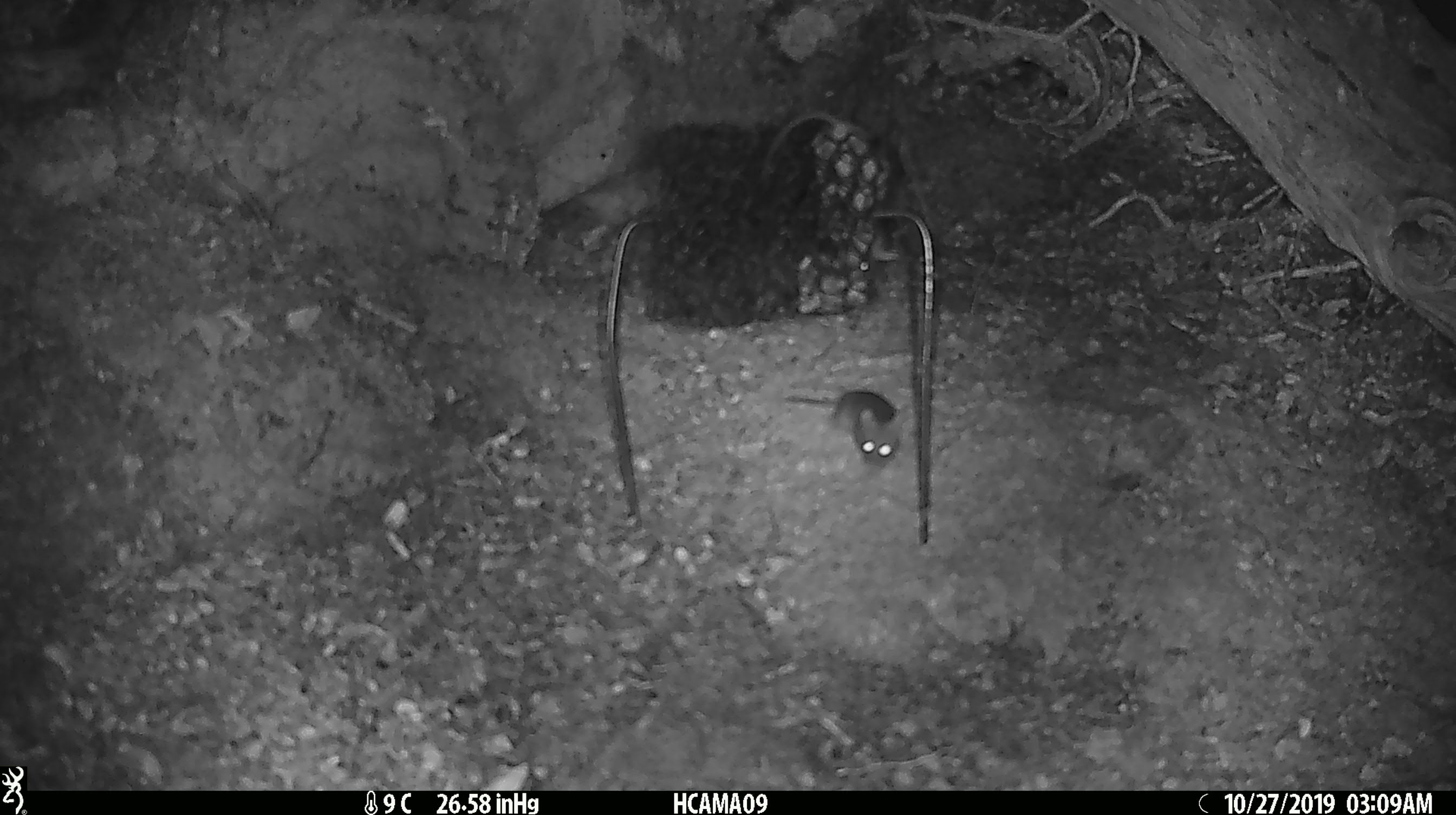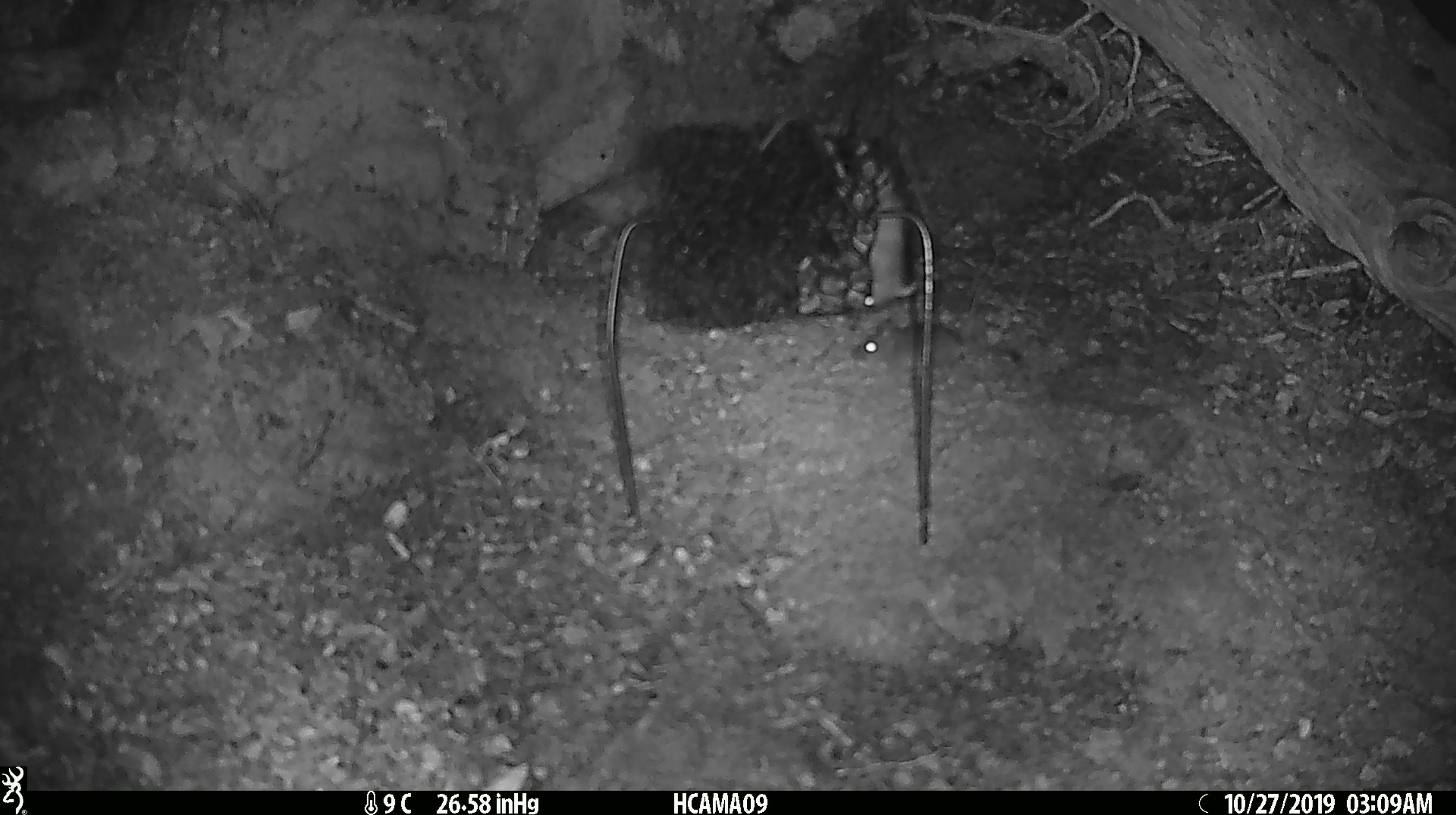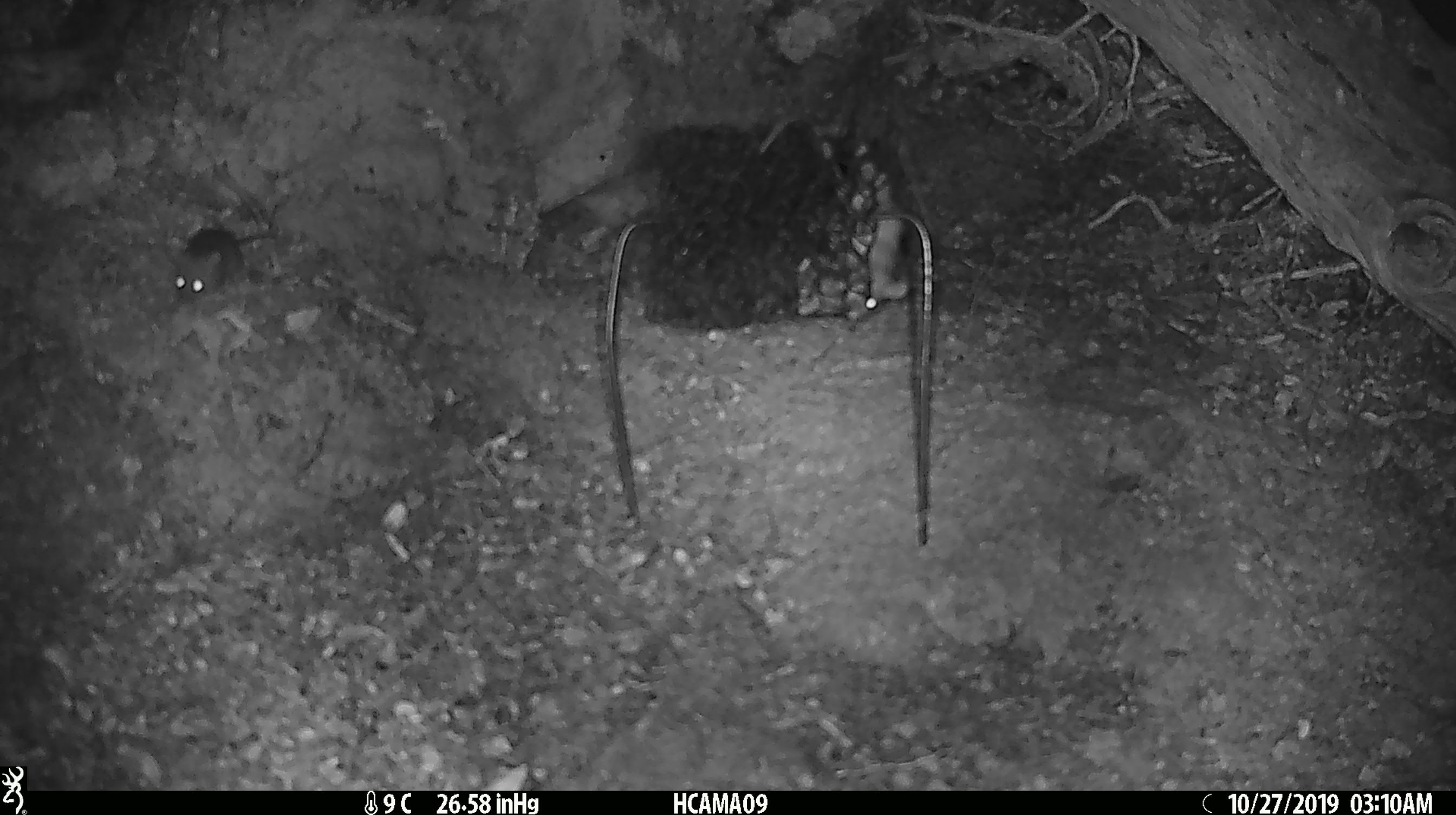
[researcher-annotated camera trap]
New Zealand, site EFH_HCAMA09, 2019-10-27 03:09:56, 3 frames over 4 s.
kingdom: Animalia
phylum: Chordata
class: Mammalia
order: Rodentia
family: Muridae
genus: Mus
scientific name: Mus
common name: mouse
Mouse (Mus).